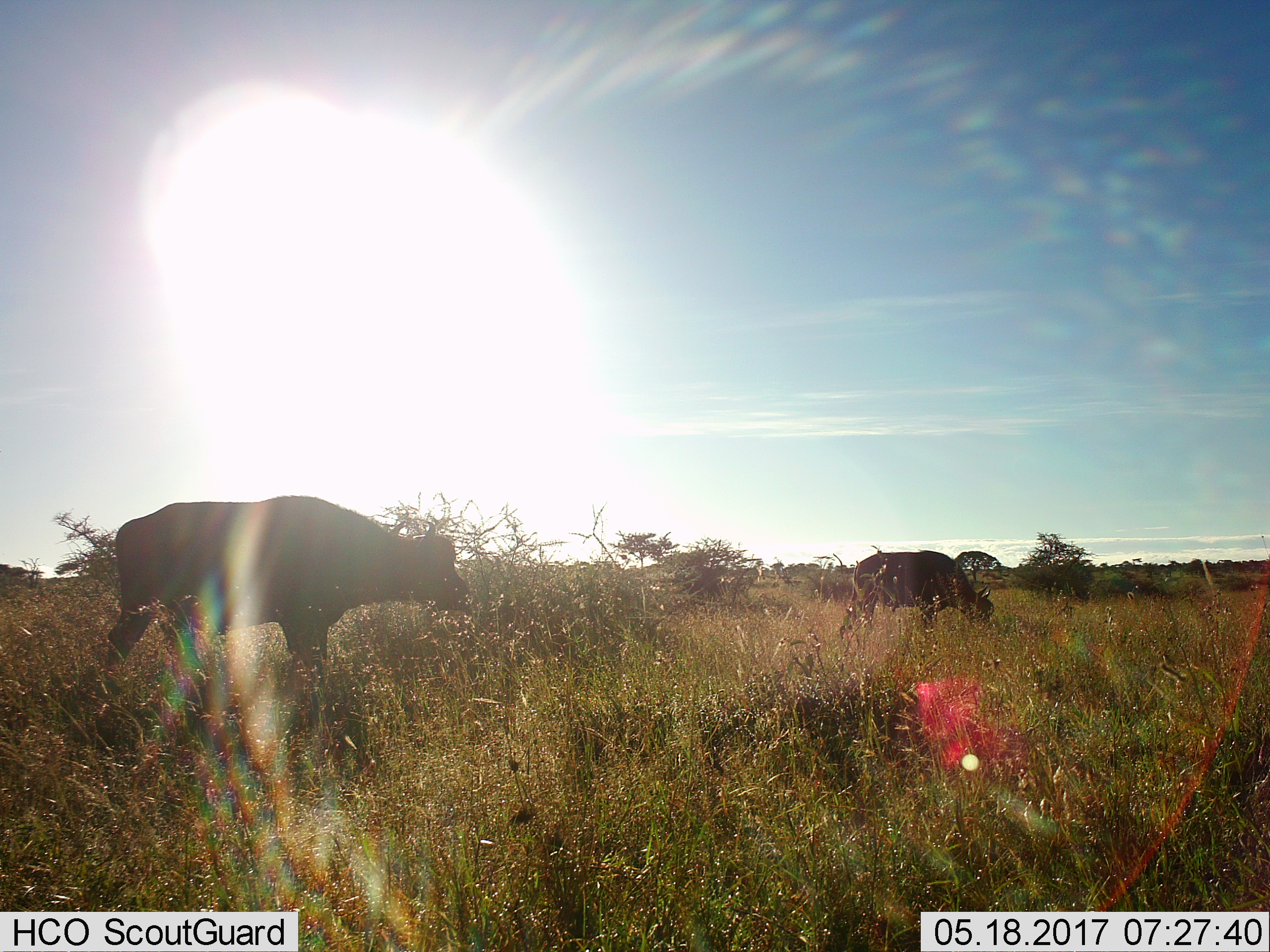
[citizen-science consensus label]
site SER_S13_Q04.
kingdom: Animalia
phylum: Chordata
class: Mammalia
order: Artiodactyla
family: Bovidae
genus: Syncerus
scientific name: Syncerus caffer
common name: african buffalo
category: buffalo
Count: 2.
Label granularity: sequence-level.